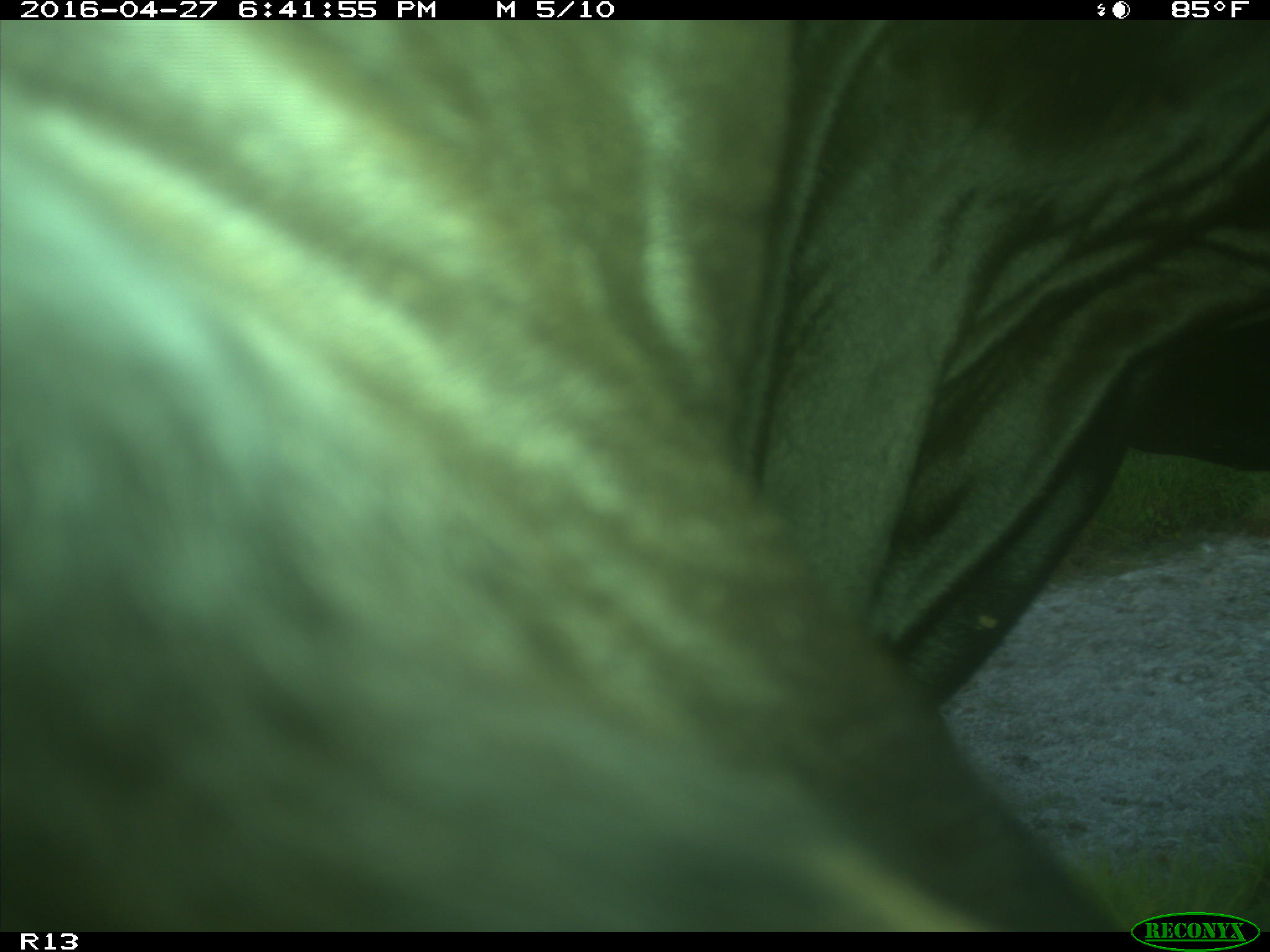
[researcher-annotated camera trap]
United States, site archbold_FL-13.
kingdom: Animalia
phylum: Chordata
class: Mammalia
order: Artiodactyla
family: Bovidae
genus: Bos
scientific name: Bos taurus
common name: domestic cow